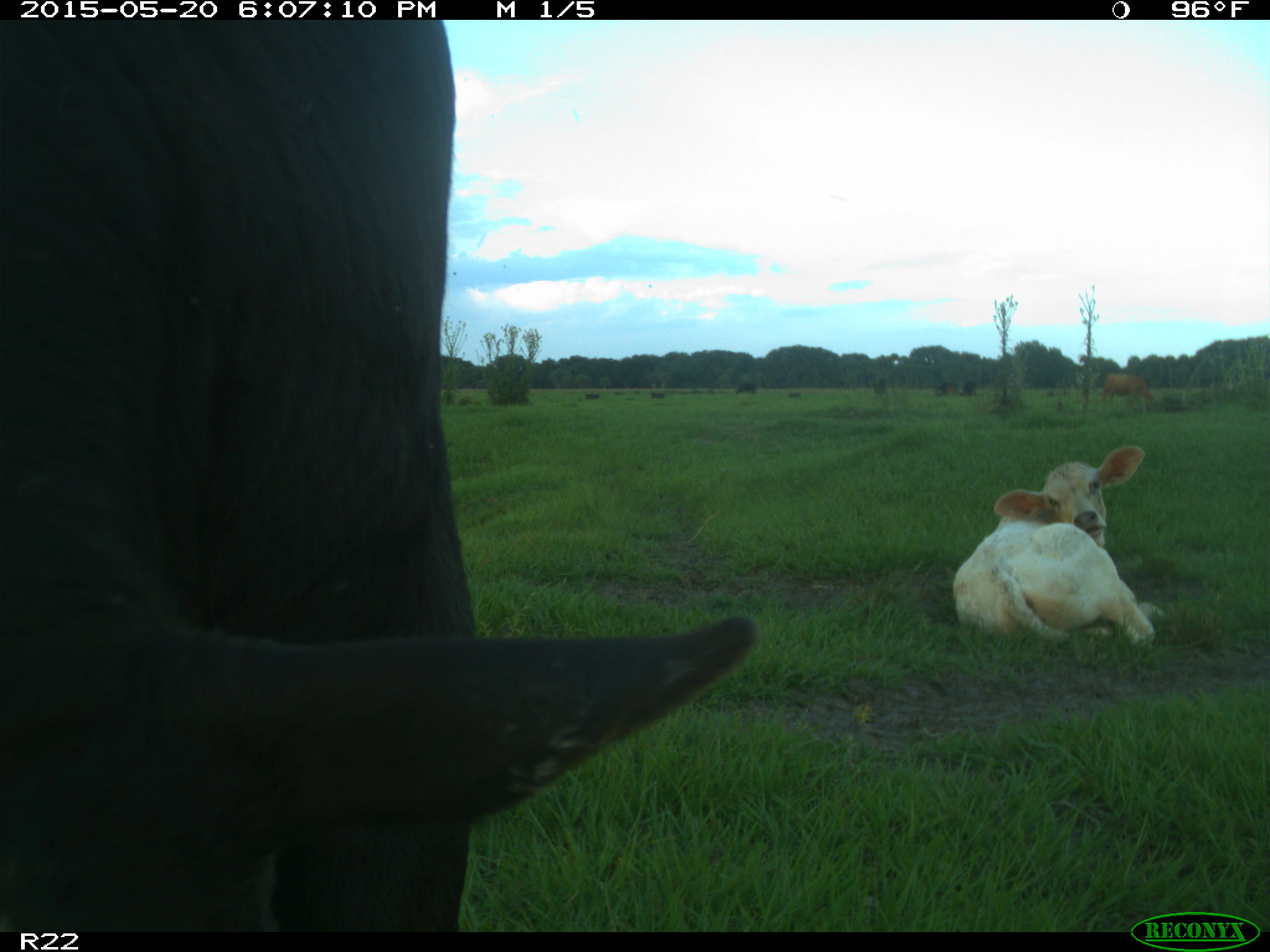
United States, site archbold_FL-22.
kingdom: Animalia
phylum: Chordata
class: Mammalia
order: Artiodactyla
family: Bovidae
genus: Bos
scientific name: Bos taurus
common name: domestic cow